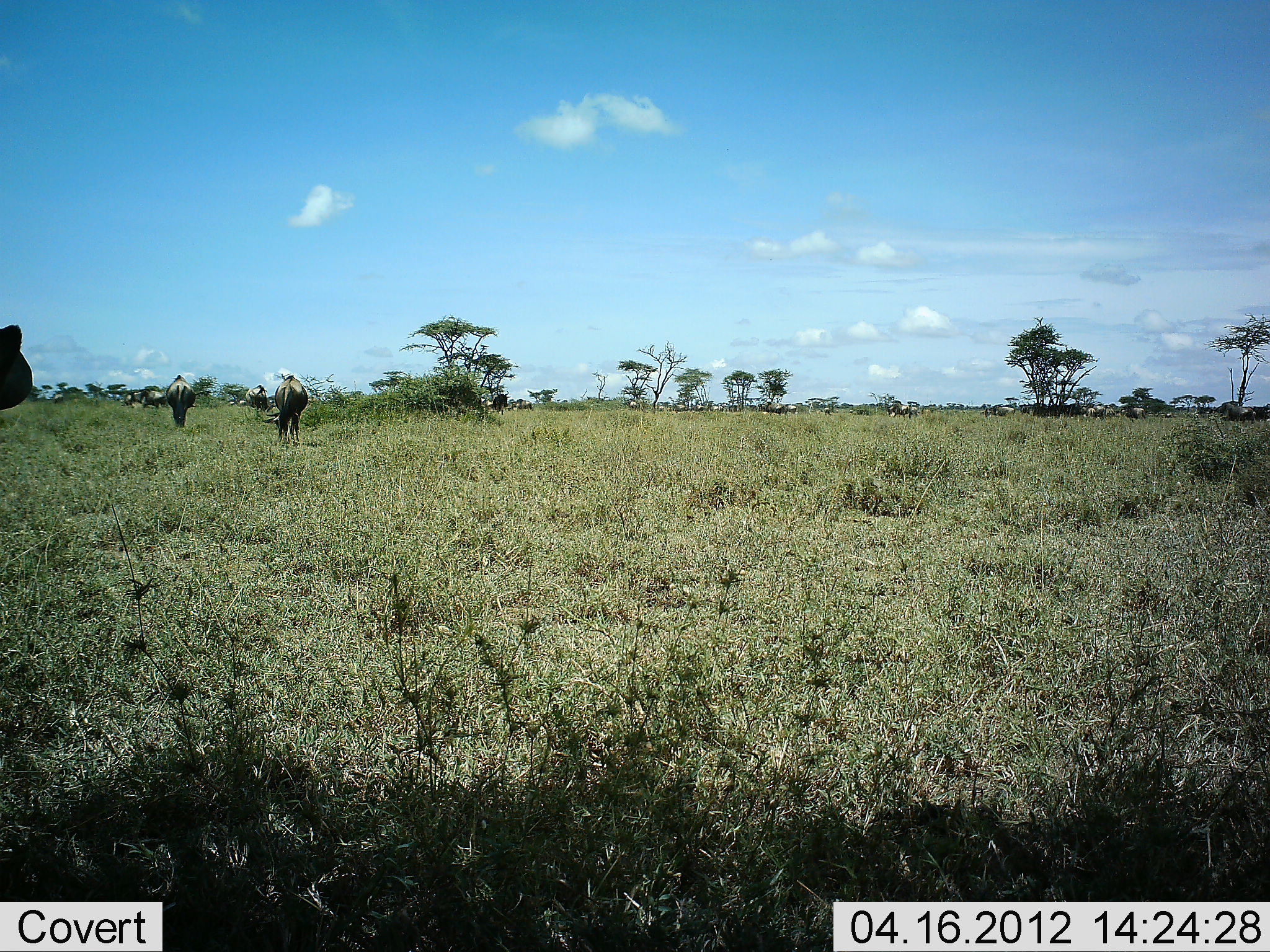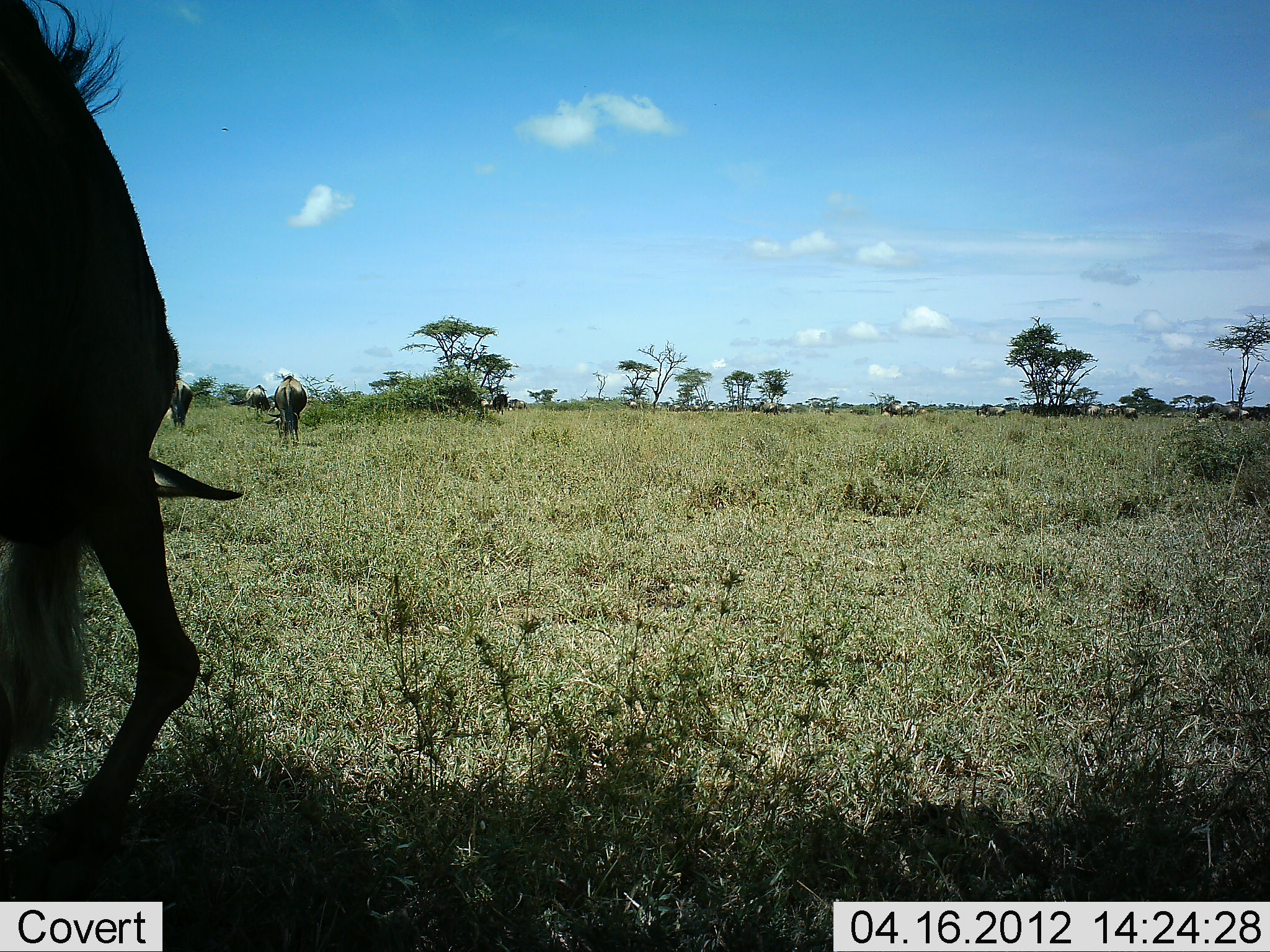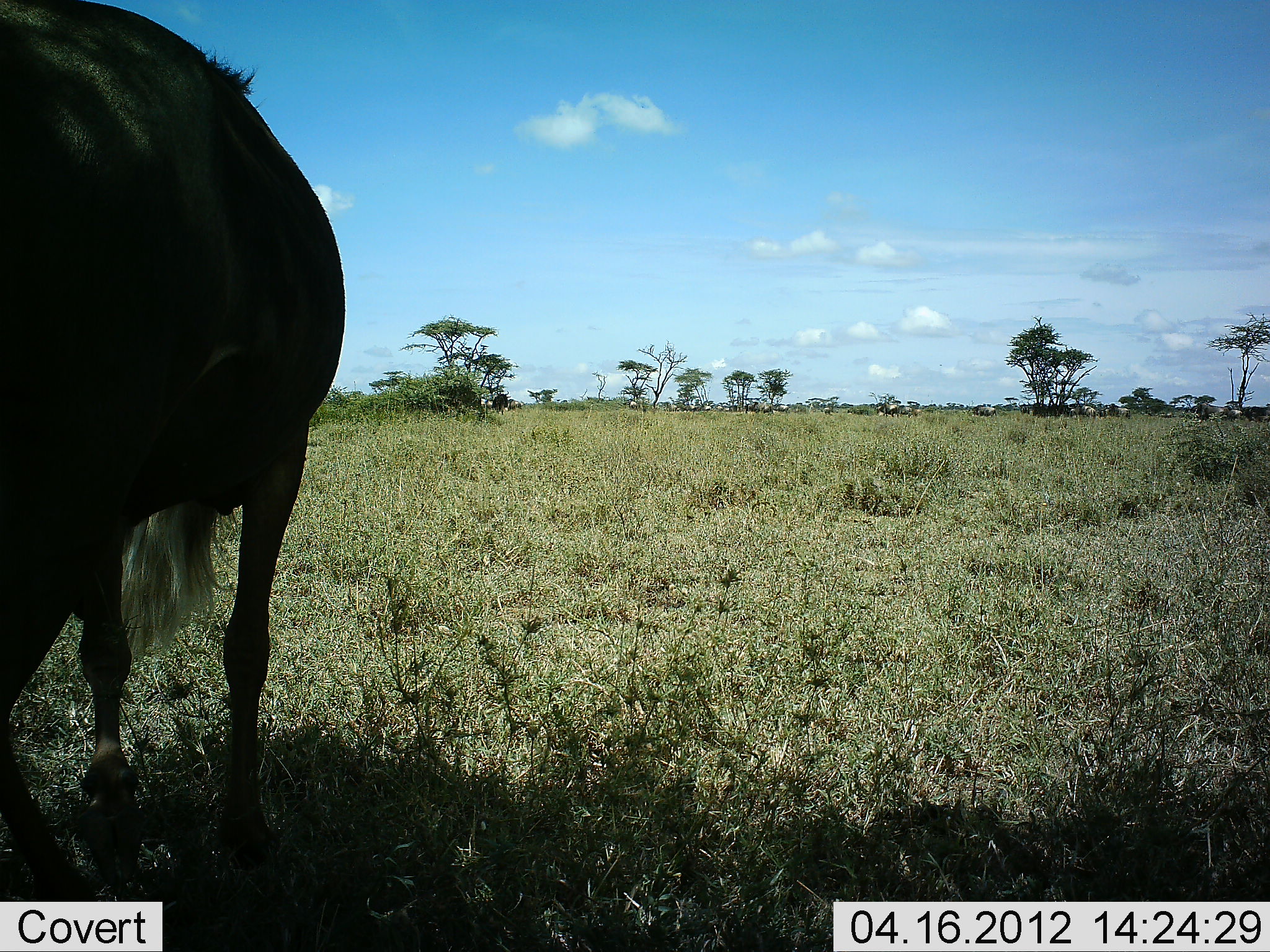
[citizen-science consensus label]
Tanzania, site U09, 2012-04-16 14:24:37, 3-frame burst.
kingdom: Animalia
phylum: Chordata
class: Mammalia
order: Artiodactyla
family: Bovidae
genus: Connochaetes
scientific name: Connochaetes taurinus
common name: blue wildebeest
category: wildebeest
Wildebeest (blue wildebeest) (Connochaetes taurinus), count 11-50. Behavior (volunteer vote fractions): standing 48%, resting 4%, moving 83%, interacting 0%. Young present (vote fraction): 0%. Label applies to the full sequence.